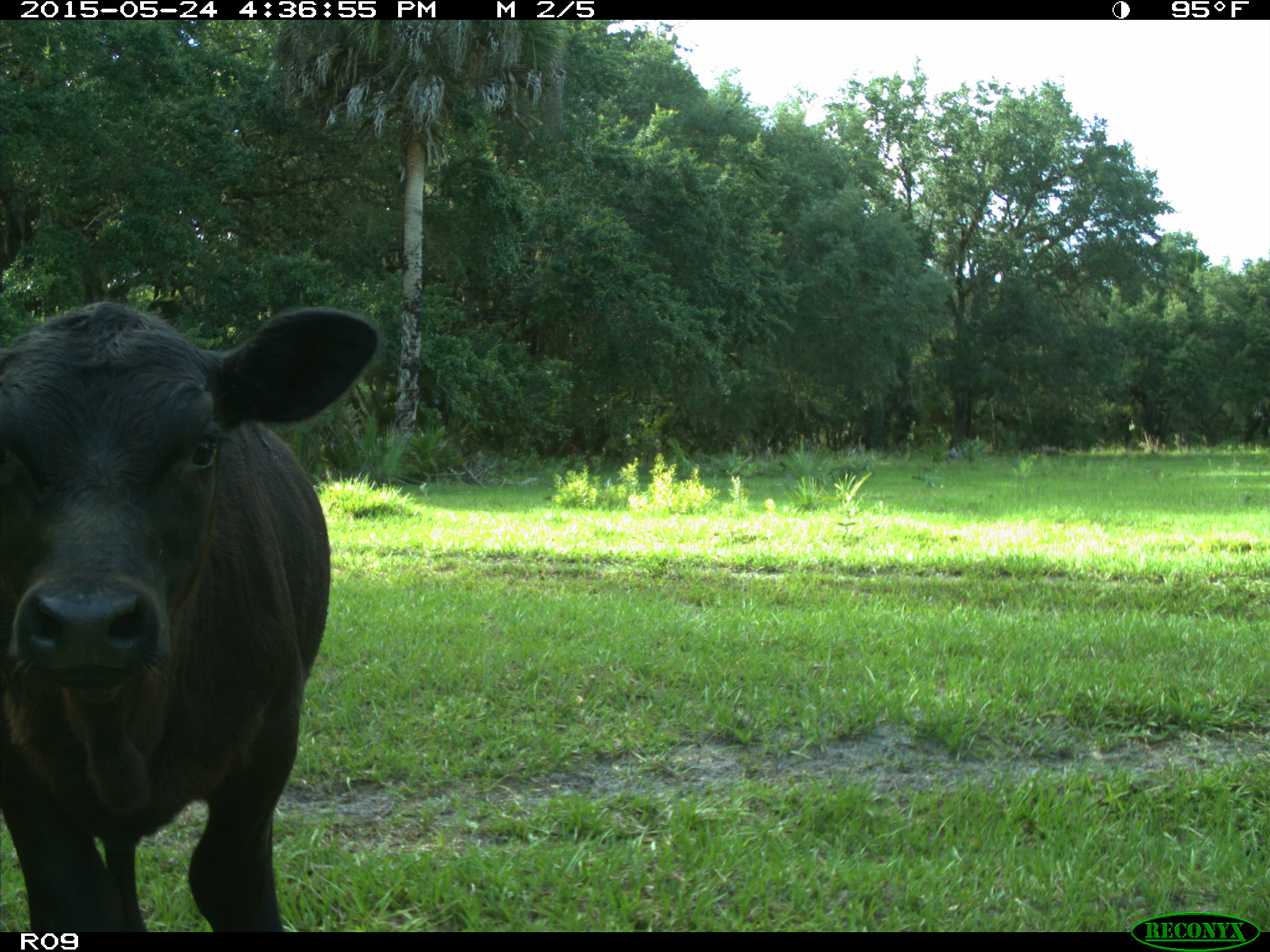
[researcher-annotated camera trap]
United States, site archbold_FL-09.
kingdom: Animalia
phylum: Chordata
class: Mammalia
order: Artiodactyla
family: Bovidae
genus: Bos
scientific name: Bos taurus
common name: domestic cow